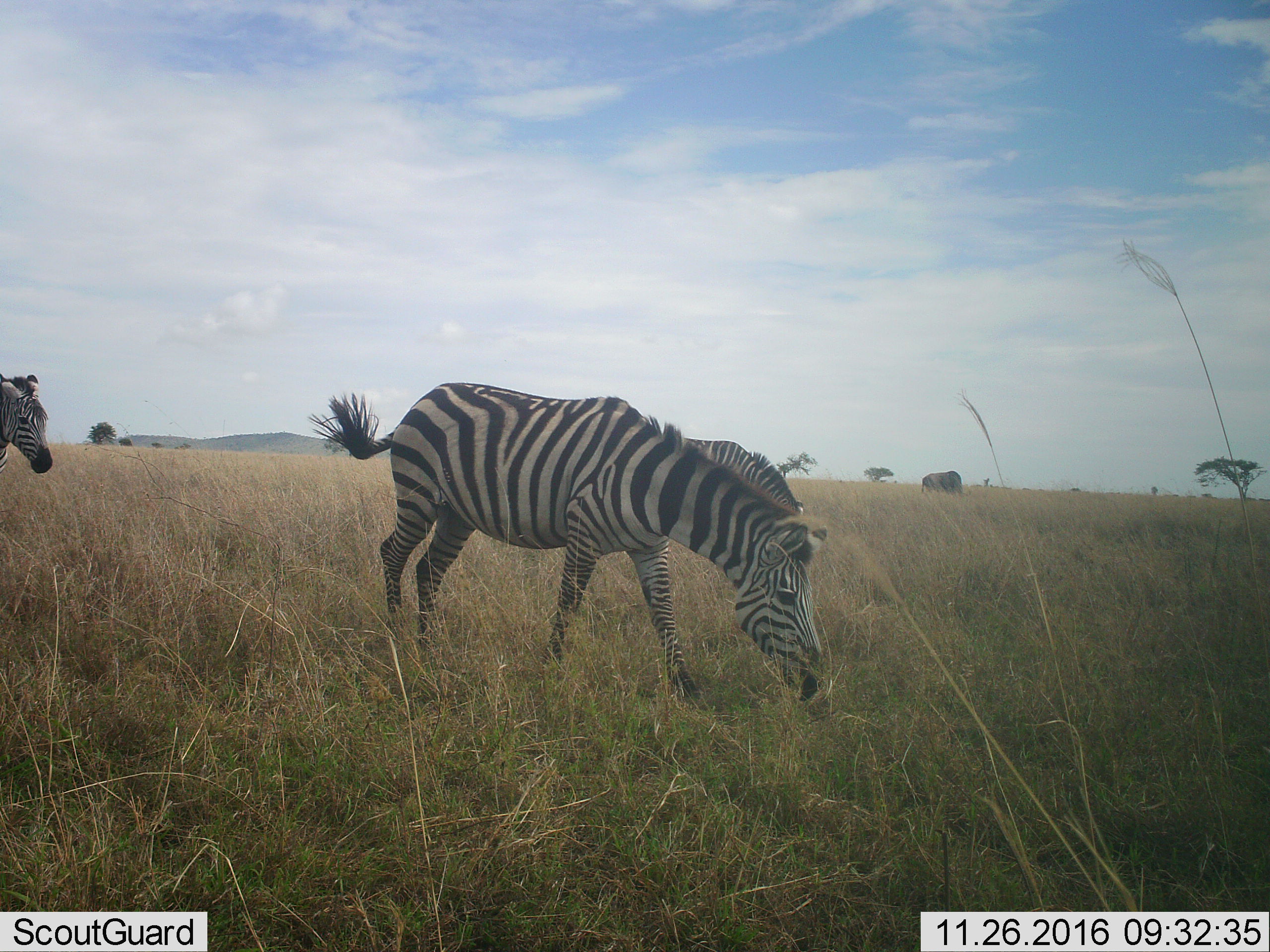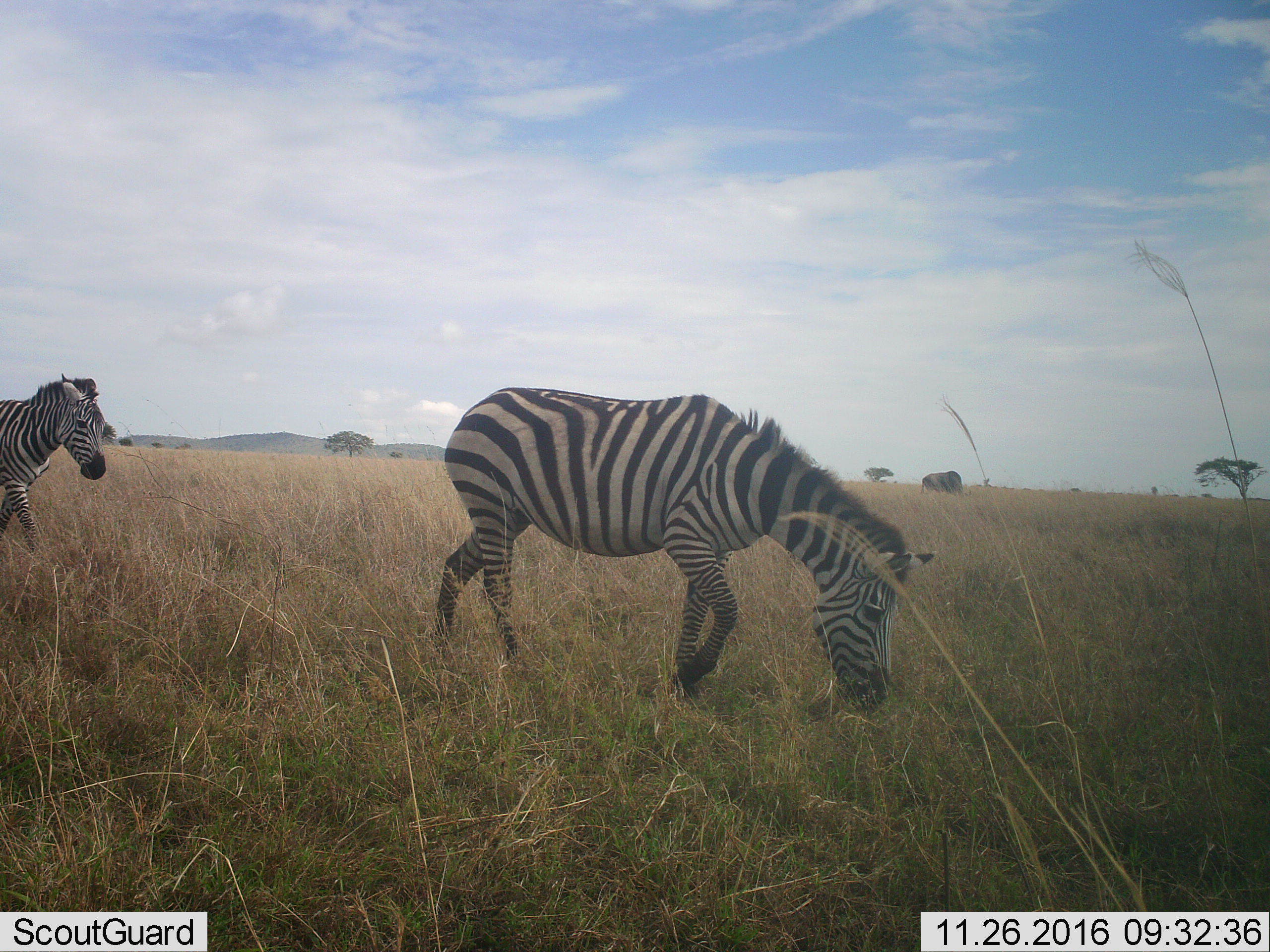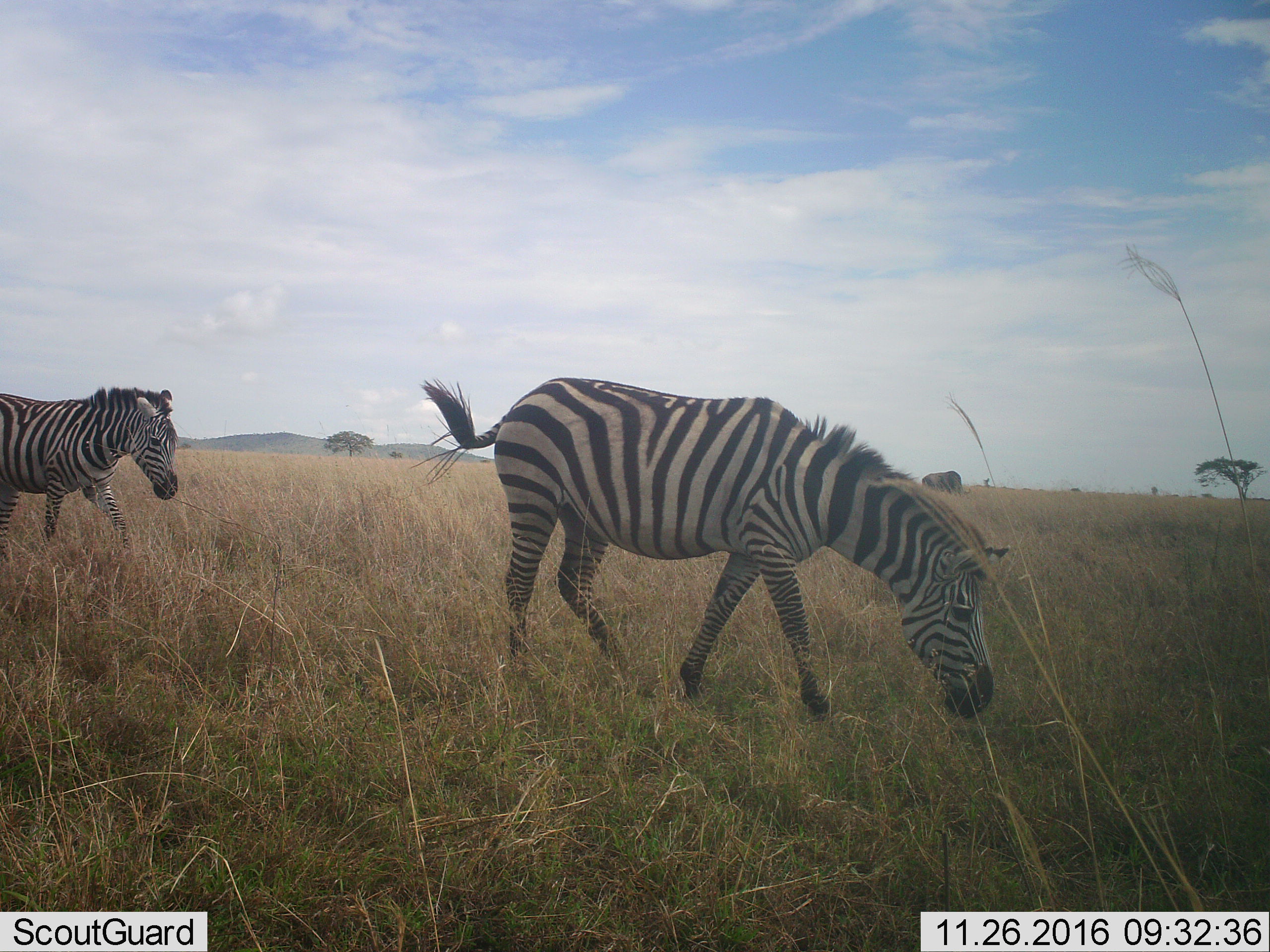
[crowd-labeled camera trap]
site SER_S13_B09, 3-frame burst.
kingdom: Animalia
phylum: Chordata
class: Mammalia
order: Perissodactyla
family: Equidae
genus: Equus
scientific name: Equus quagga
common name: plains zebra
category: zebraplains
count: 2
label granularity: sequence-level